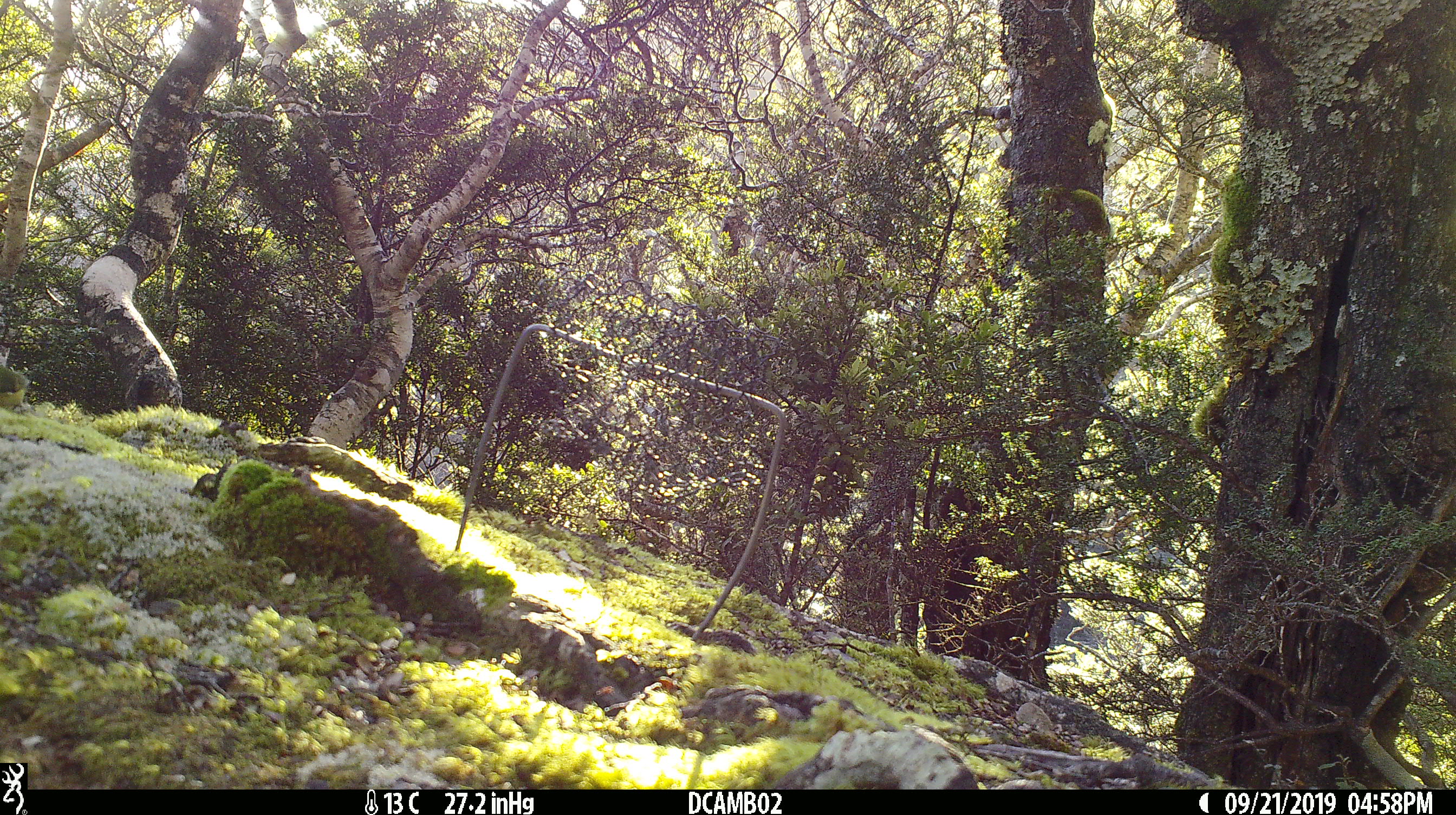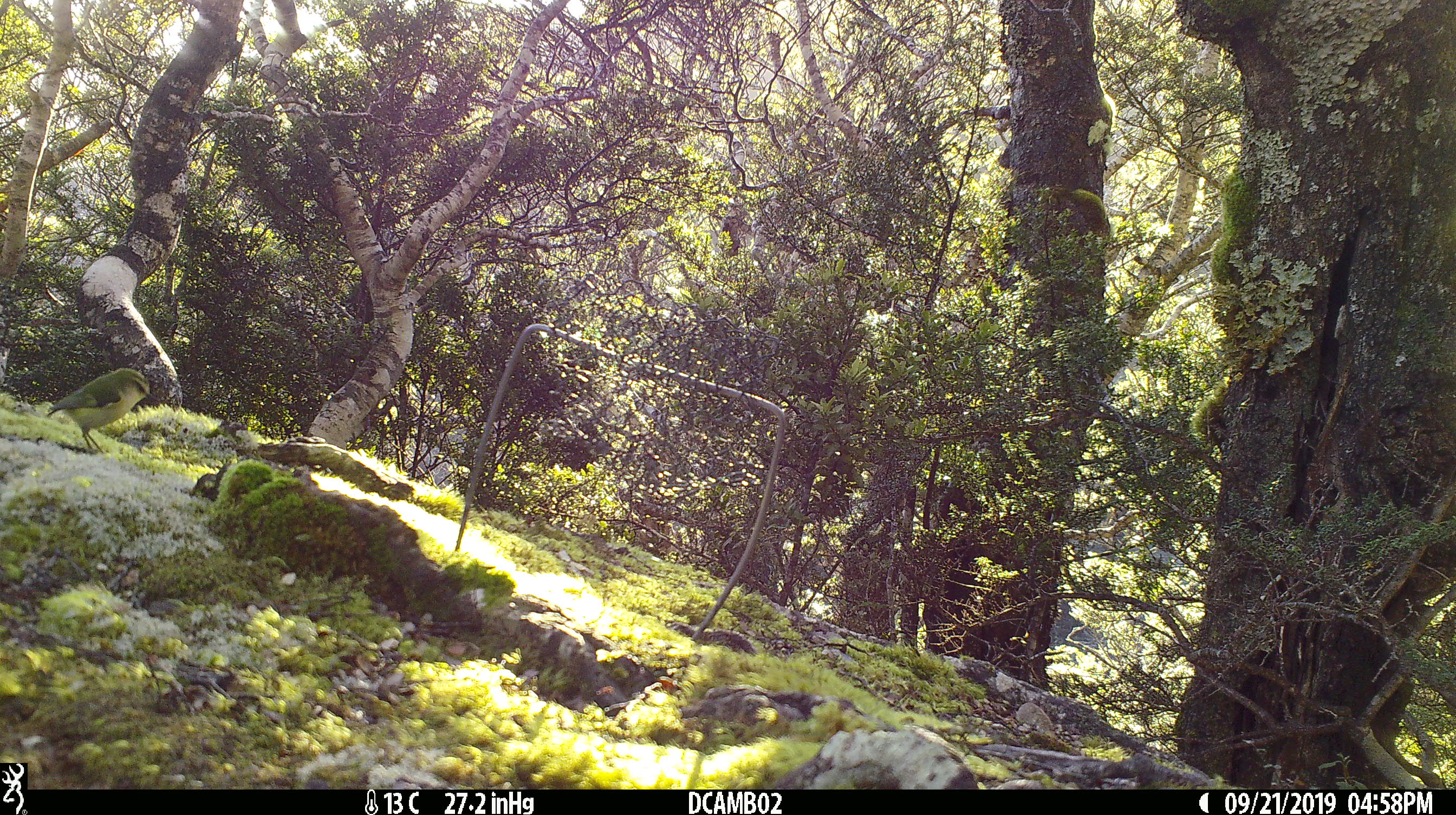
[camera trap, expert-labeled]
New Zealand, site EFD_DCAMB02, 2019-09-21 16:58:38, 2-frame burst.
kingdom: Animalia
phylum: Chordata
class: Aves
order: Passeriformes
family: Acanthisittidae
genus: Acanthisitta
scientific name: Acanthisitta chloris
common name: rifleman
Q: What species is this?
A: Rifleman (Acanthisitta chloris).